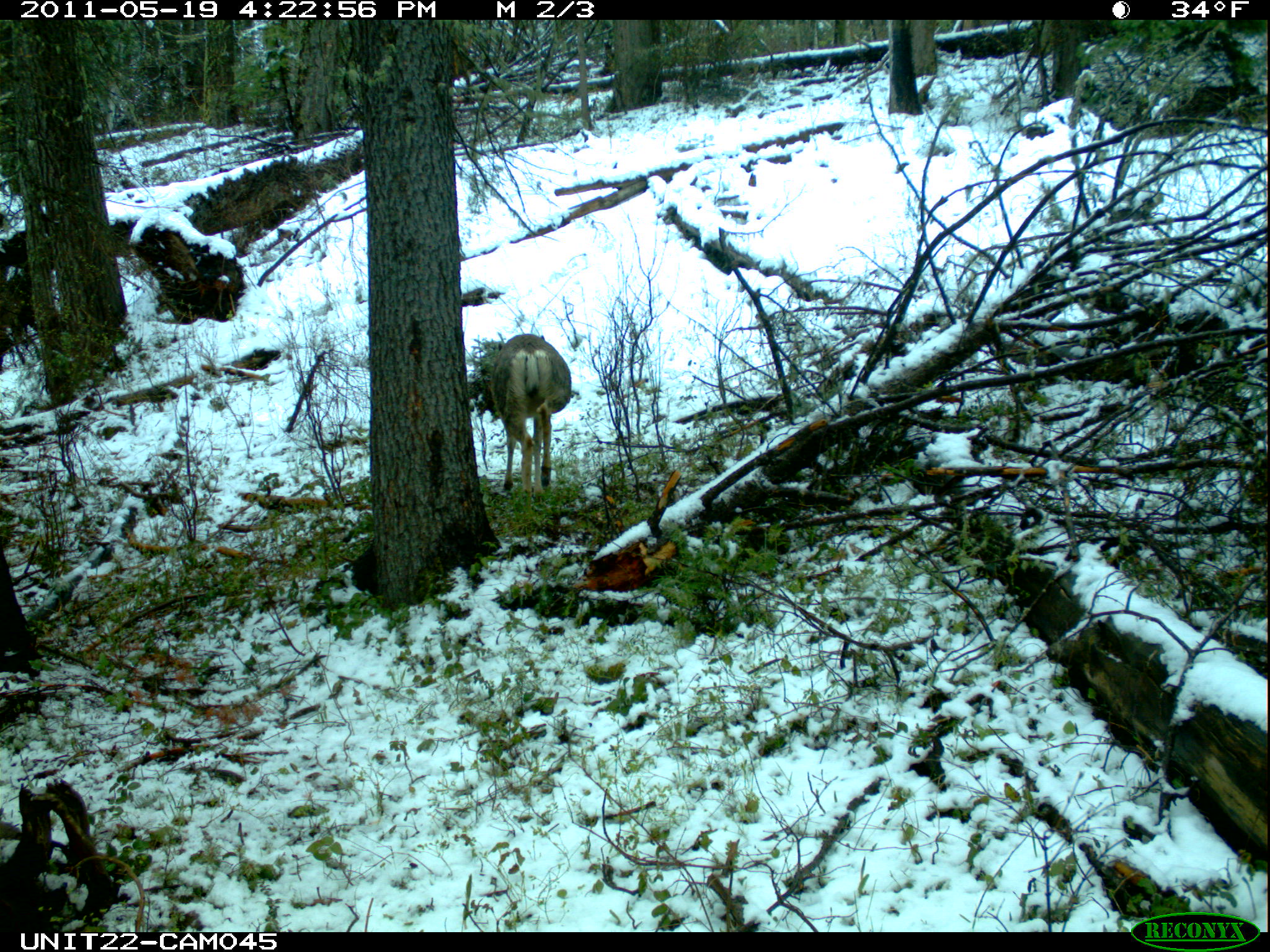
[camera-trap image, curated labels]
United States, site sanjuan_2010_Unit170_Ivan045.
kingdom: Animalia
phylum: Chordata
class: Mammalia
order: Artiodactyla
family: Cervidae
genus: Odocoileus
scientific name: Odocoileus hemionus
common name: mule deer